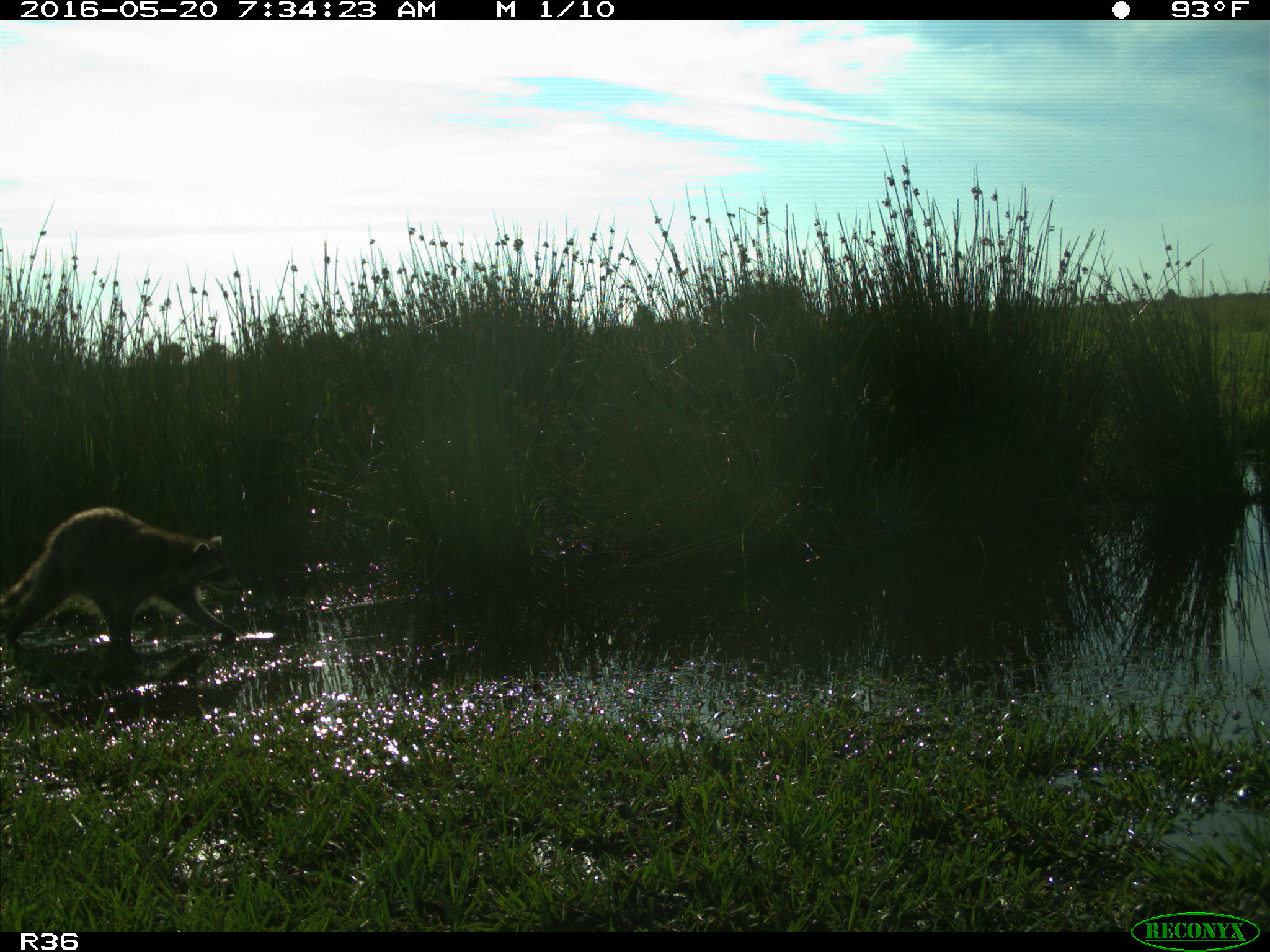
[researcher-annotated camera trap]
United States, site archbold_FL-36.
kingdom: Animalia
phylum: Chordata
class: Mammalia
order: Carnivora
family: Procyonidae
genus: Procyon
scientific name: Procyon lotor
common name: common raccoon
Procyon lotor (common raccoon).